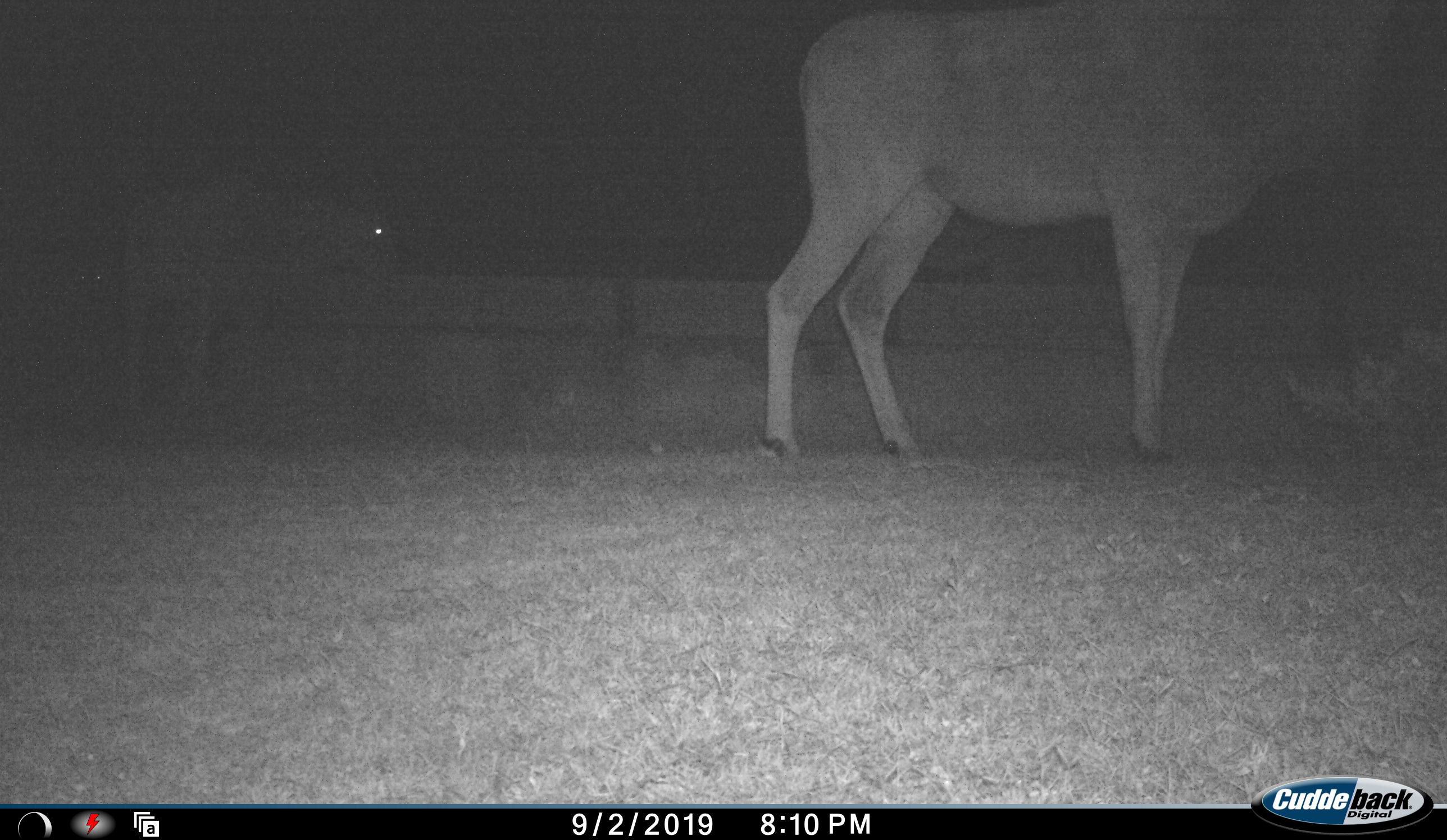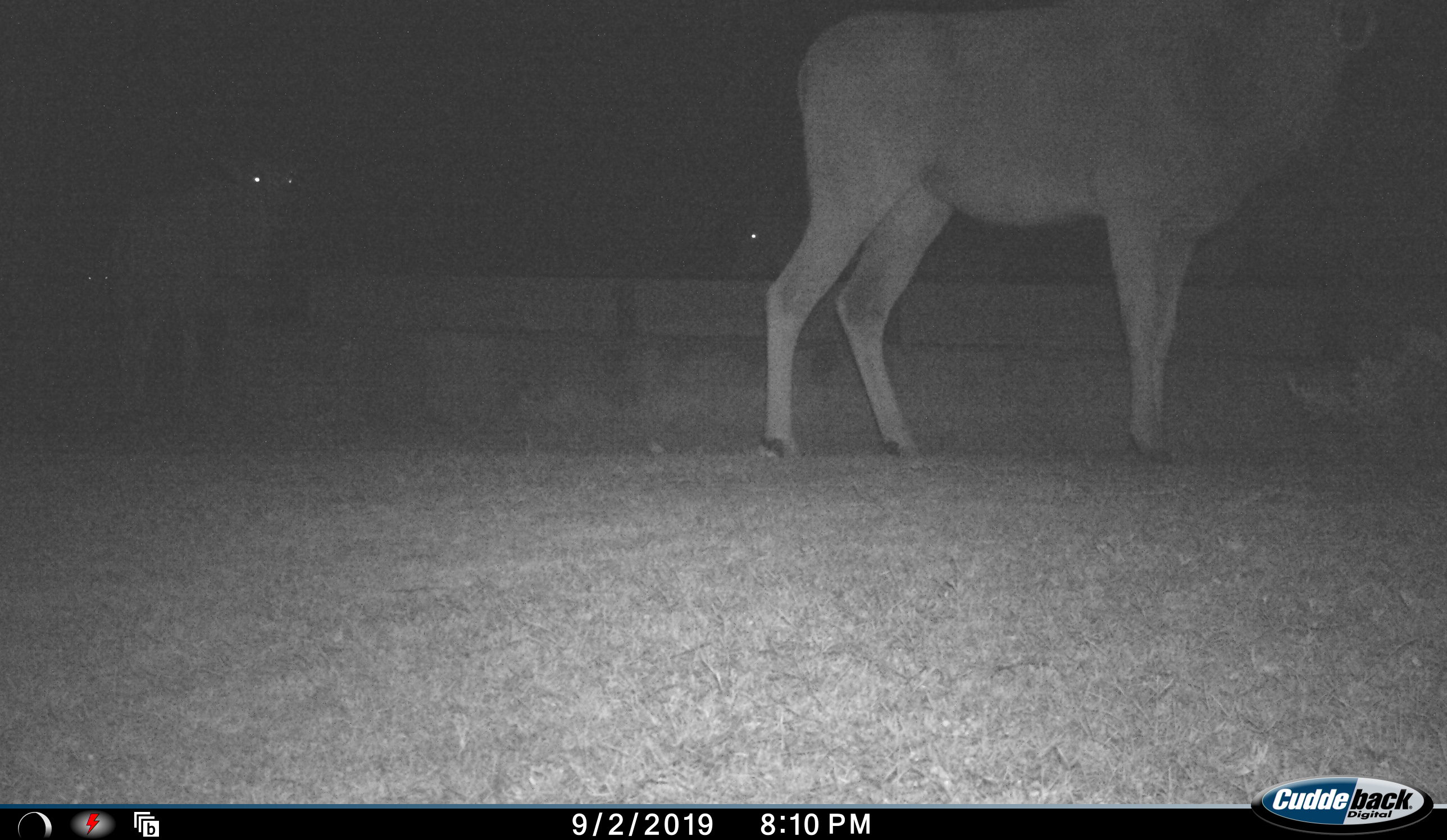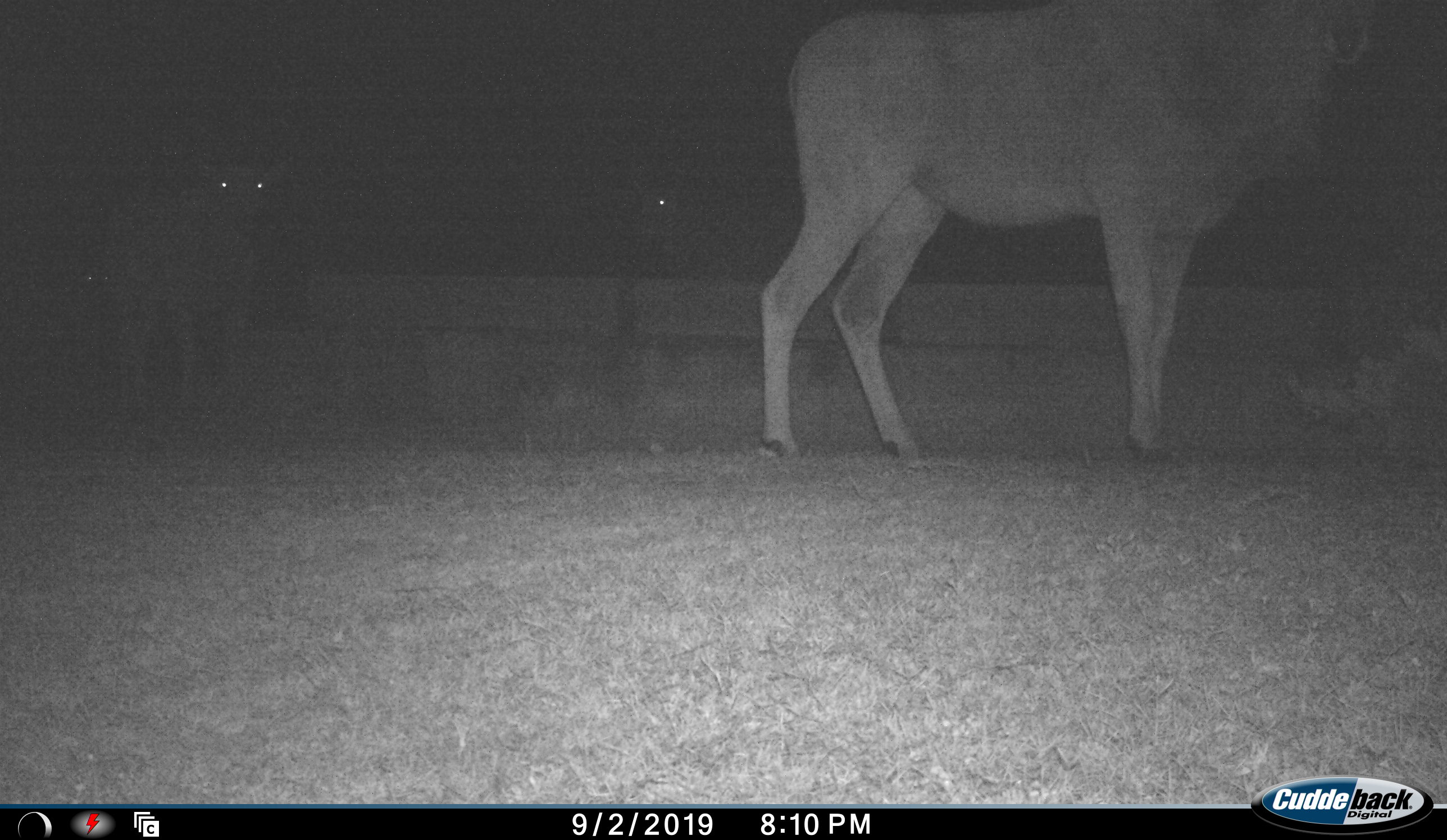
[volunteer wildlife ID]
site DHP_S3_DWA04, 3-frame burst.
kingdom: Animalia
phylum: Chordata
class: Mammalia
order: Artiodactyla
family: Bovidae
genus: Tragelaphus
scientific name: Tragelaphus oryx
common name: eland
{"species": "eland (Tragelaphus oryx)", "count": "4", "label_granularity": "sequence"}